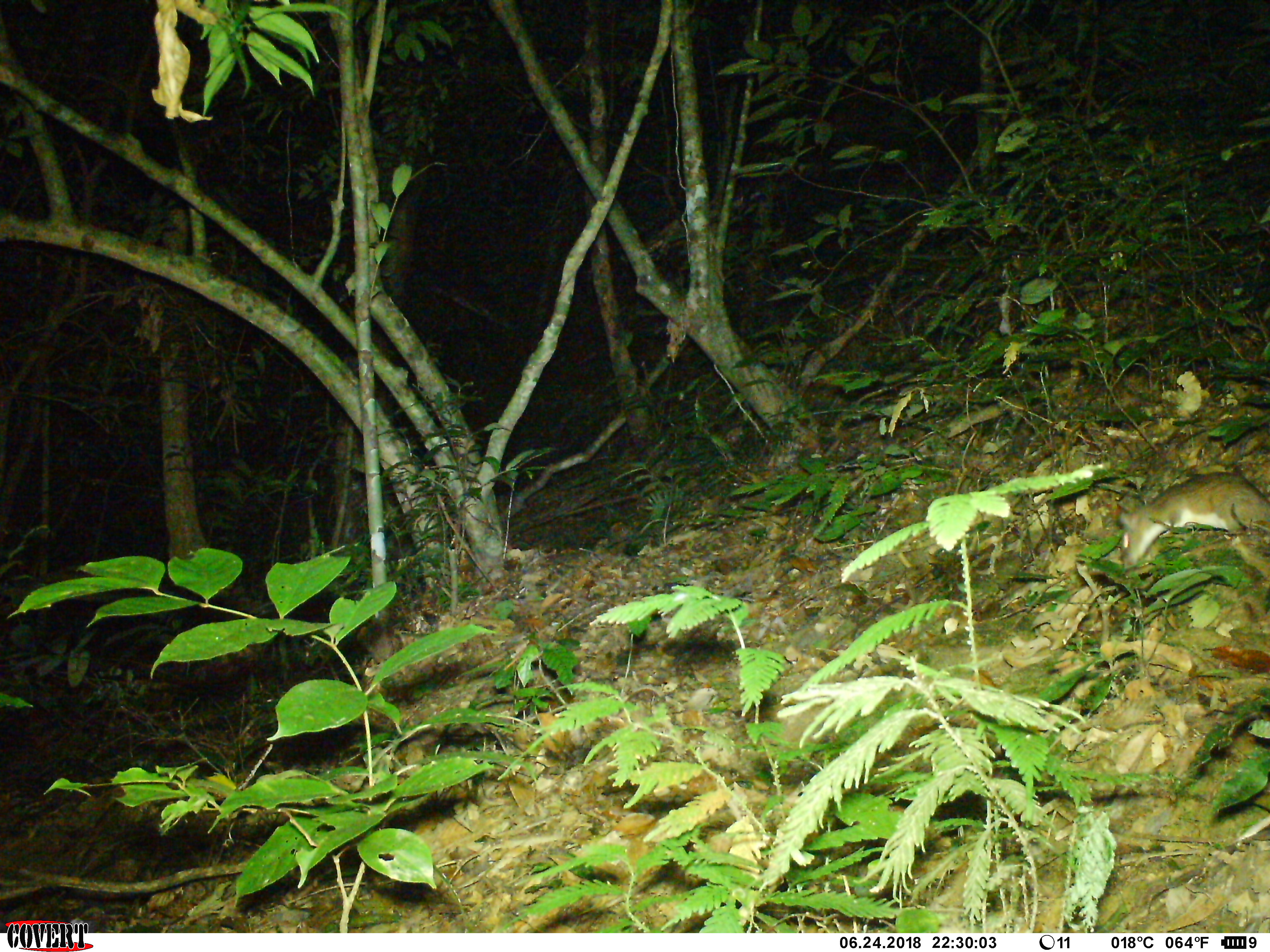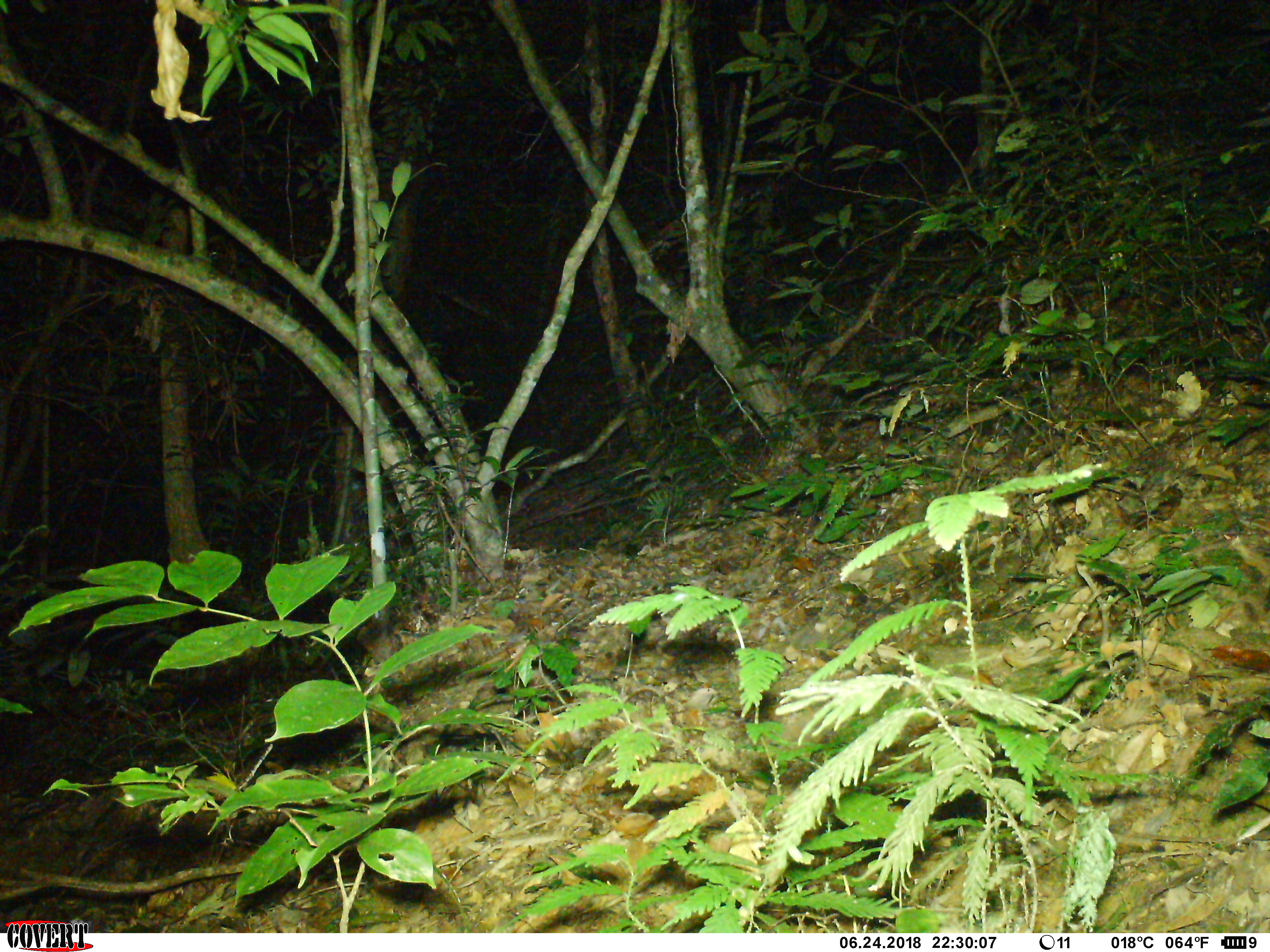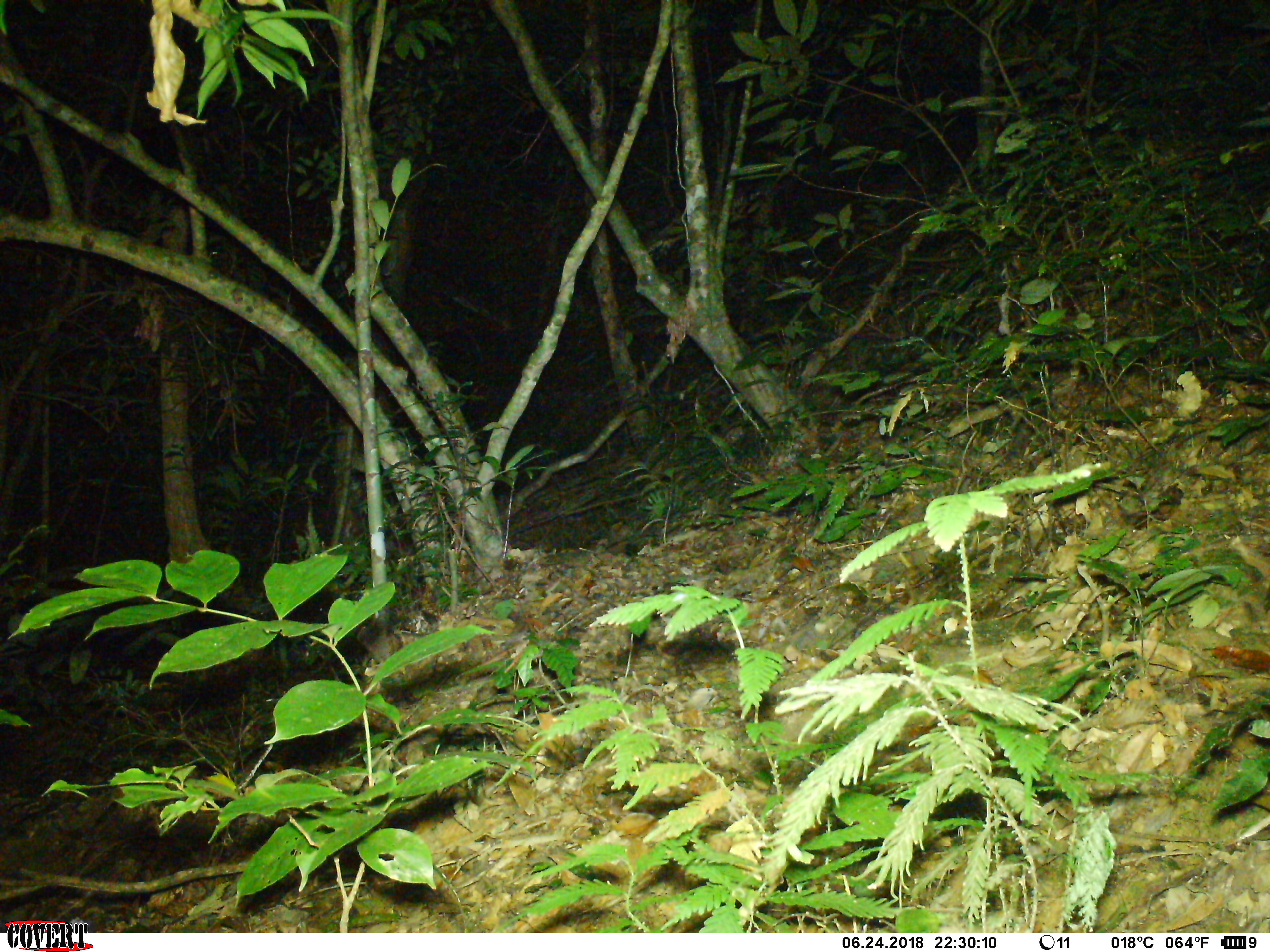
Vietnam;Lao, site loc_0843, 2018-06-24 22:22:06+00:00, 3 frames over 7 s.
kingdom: Animalia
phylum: Chordata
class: Mammalia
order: Rodentia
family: Muridae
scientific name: Muridae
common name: old-world mice and rats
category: unidentified murid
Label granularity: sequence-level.